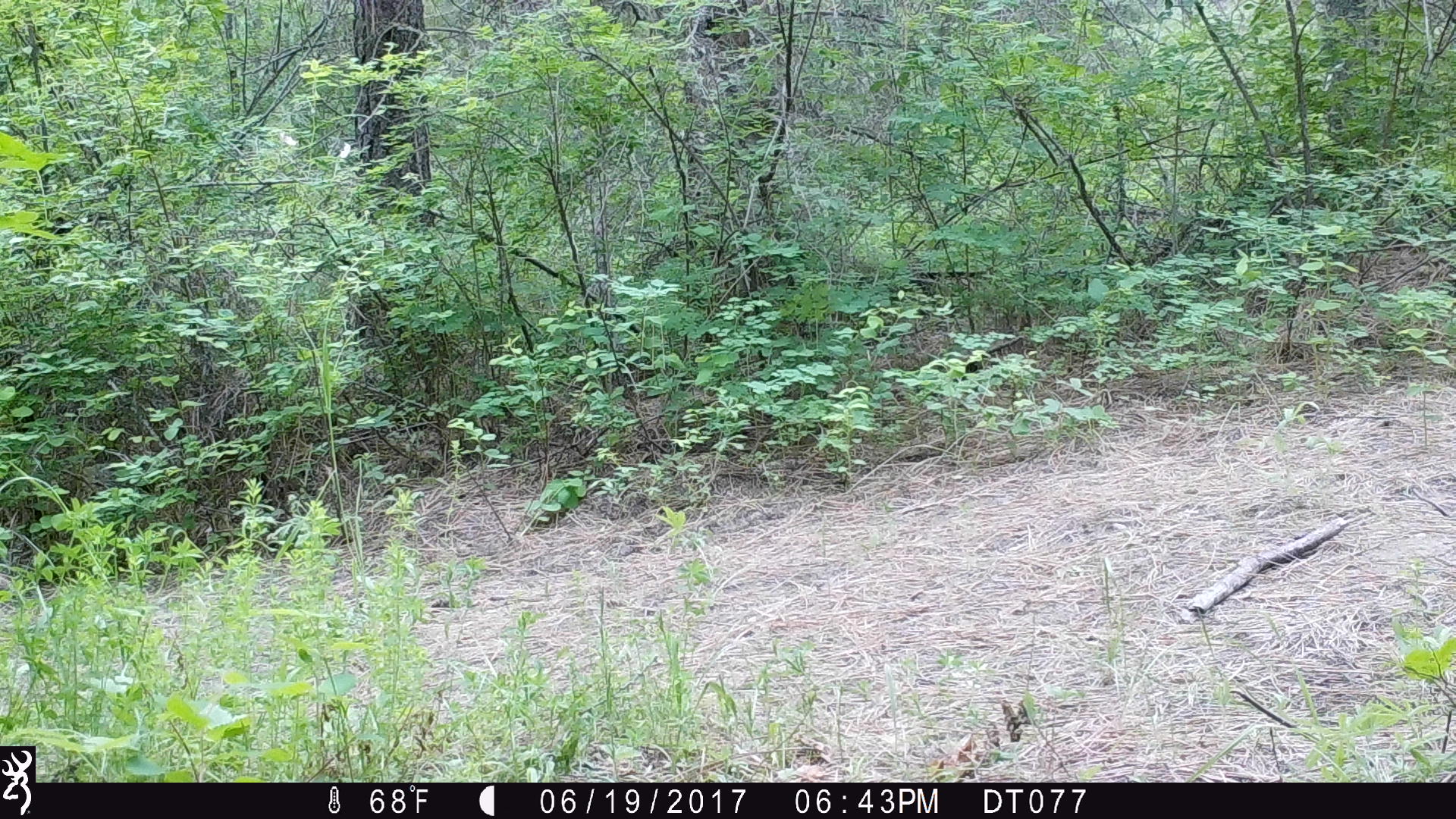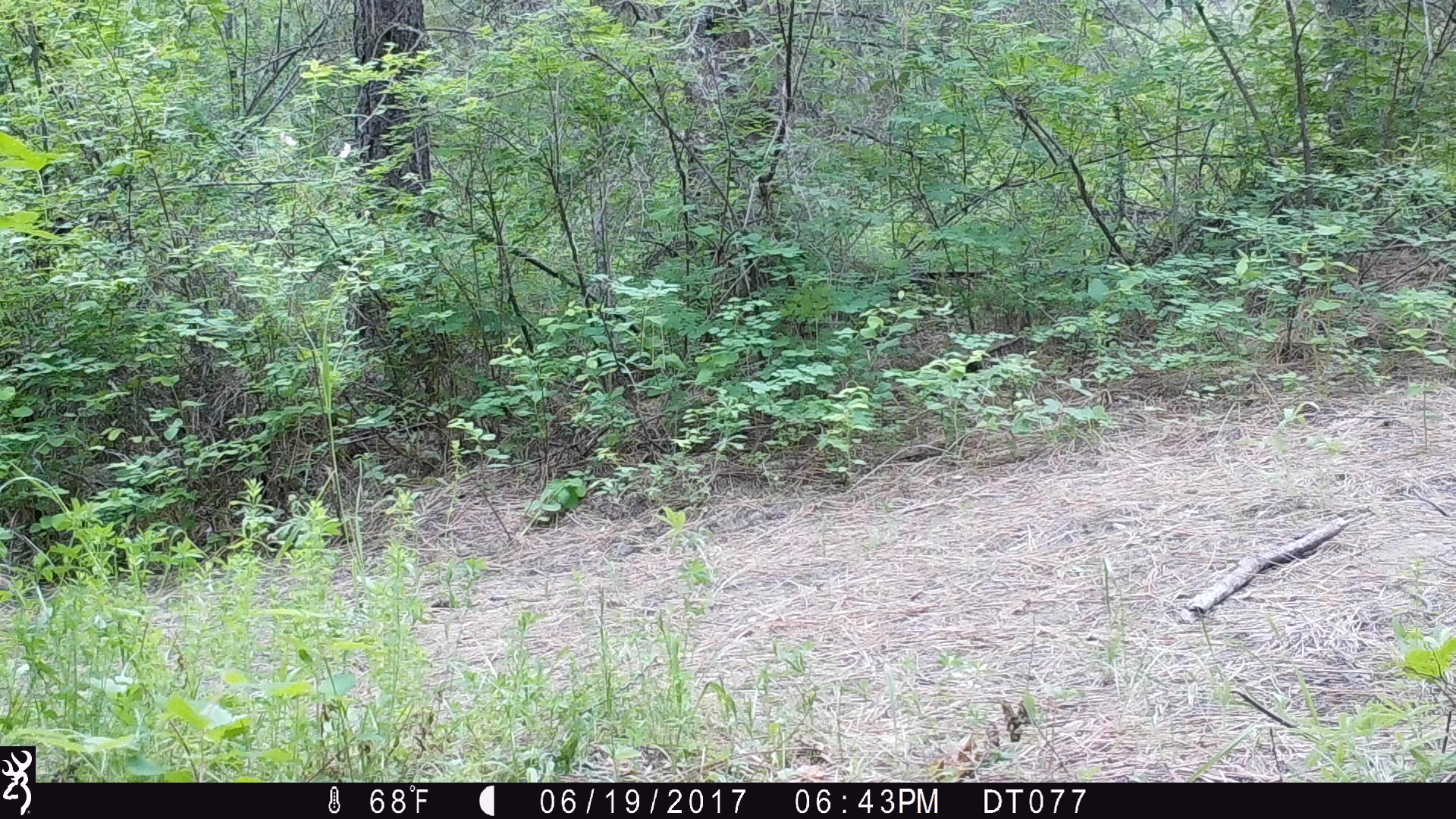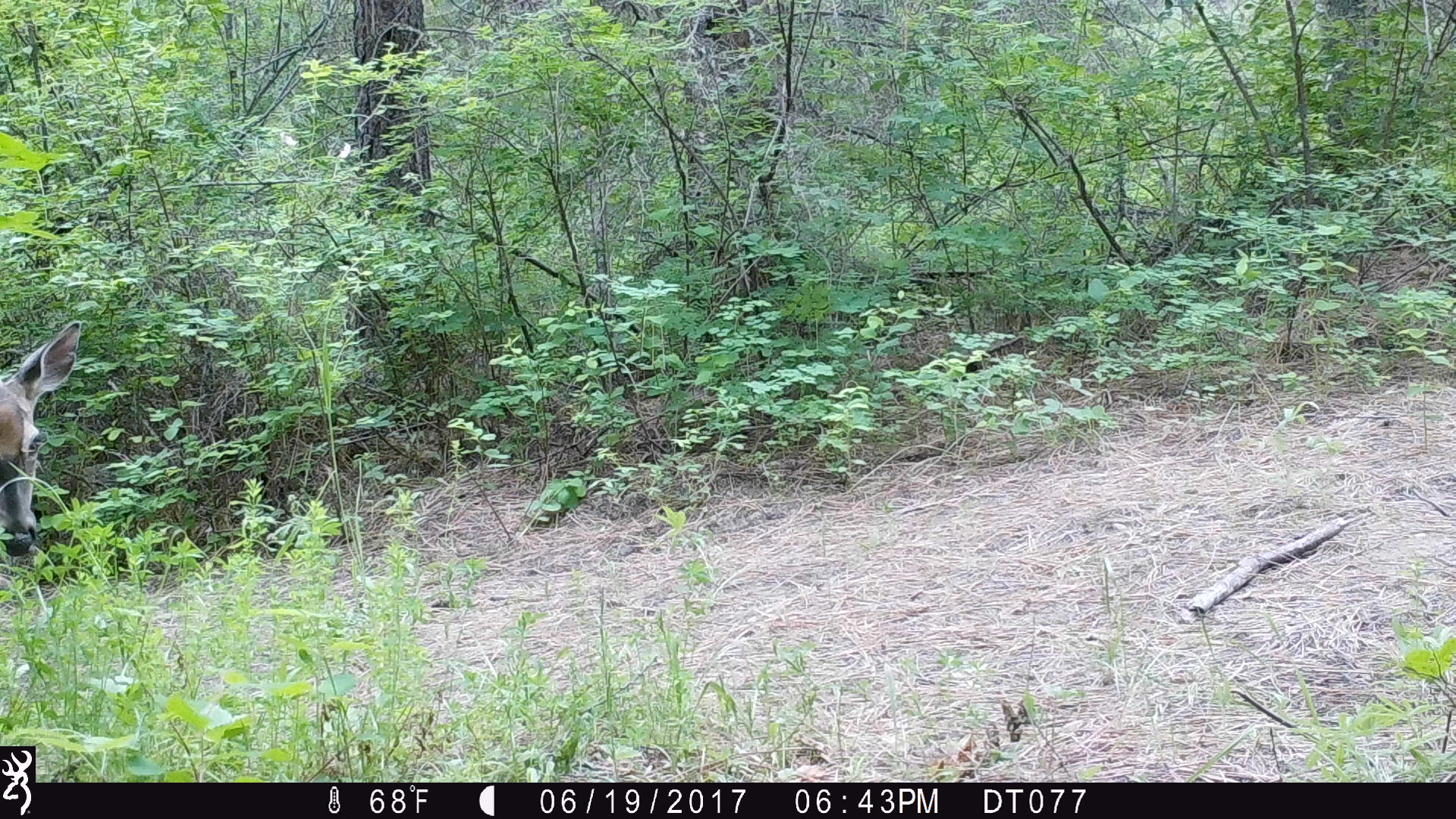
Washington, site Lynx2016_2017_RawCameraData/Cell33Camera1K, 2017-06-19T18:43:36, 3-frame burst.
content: unidentified animal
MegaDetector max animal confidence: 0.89